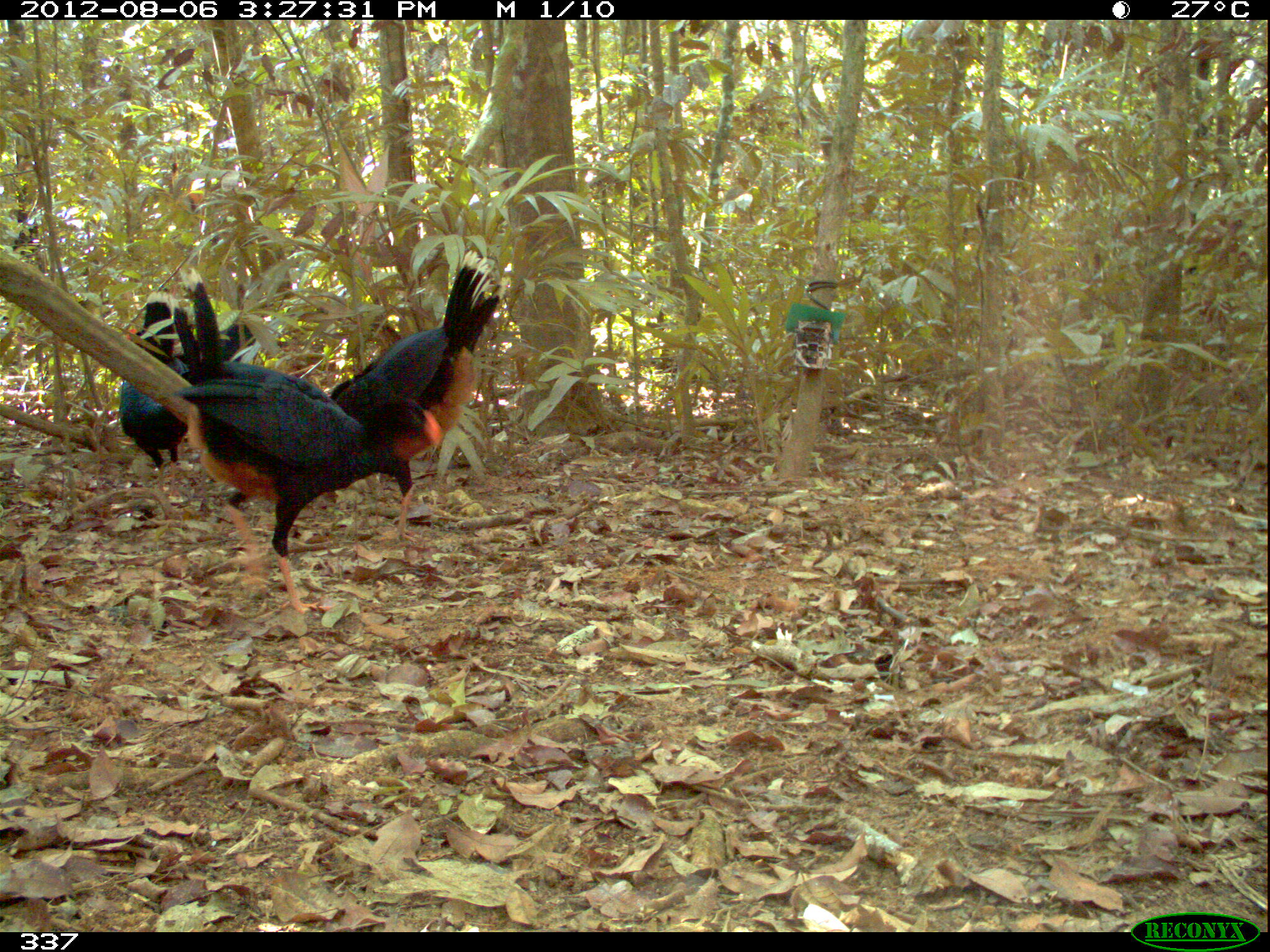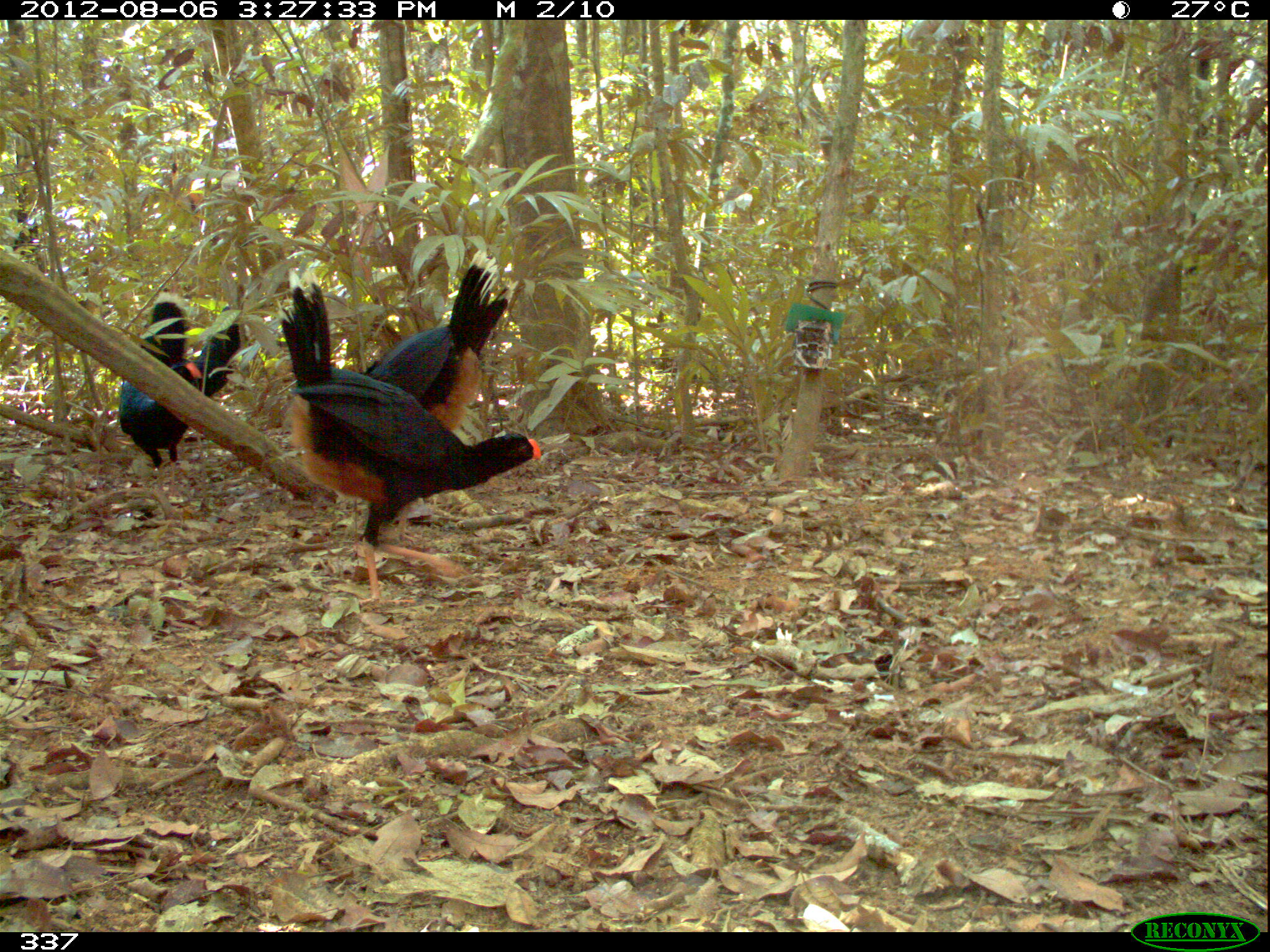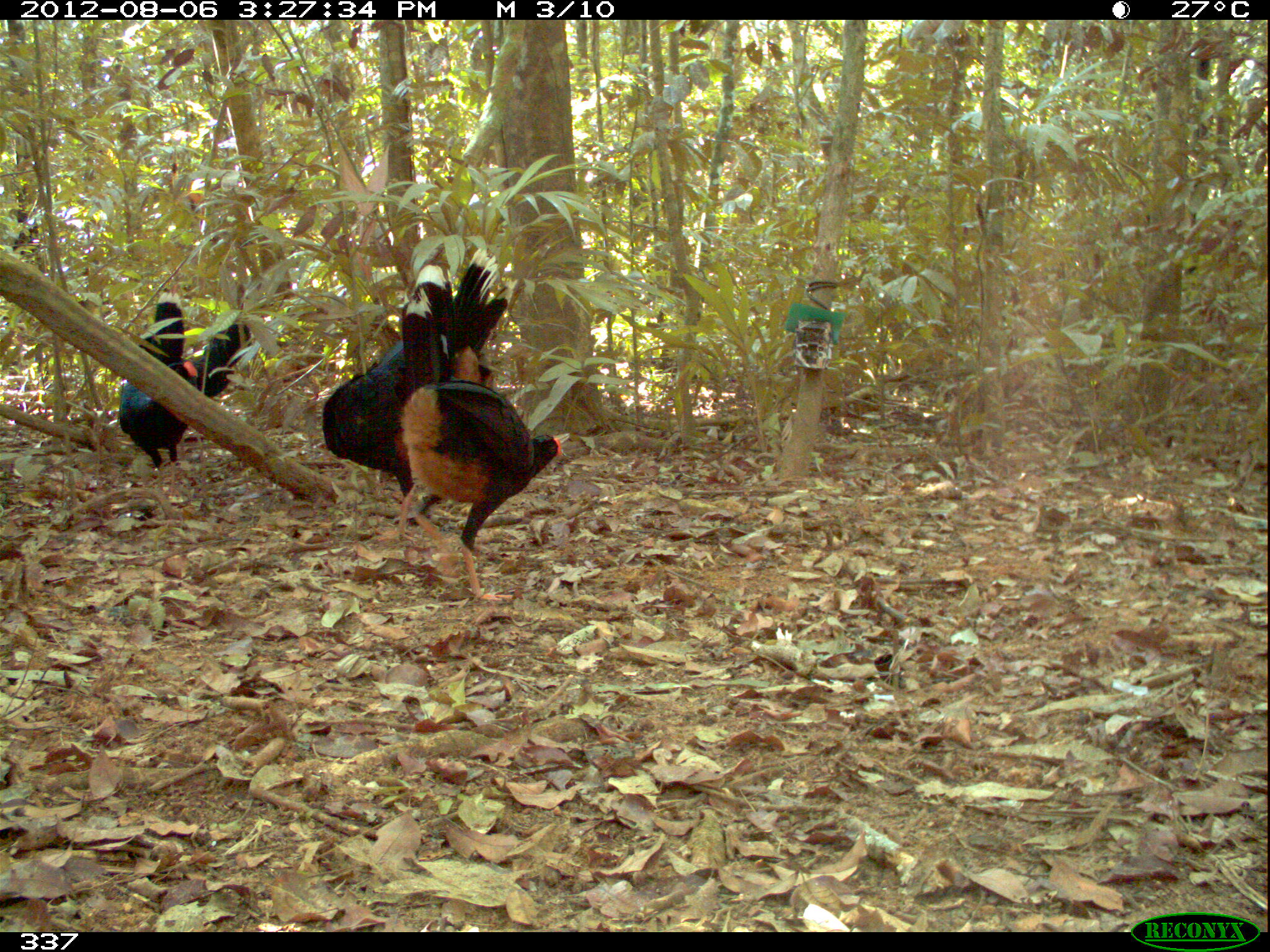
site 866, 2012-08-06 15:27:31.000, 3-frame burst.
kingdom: Animalia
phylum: Chordata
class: Aves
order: Galliformes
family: Cracidae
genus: Mitu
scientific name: Mitu tuberosum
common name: razor-billed curassow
Mitu tuberosum (razor-billed curassow).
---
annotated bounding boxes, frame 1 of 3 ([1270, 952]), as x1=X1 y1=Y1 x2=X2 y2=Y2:
mitu tuberosum: x1=157 y1=263 x2=441 y2=610; x1=327 y1=248 x2=509 y2=543; x1=114 y1=290 x2=195 y2=473; x1=218 y1=318 x2=256 y2=362